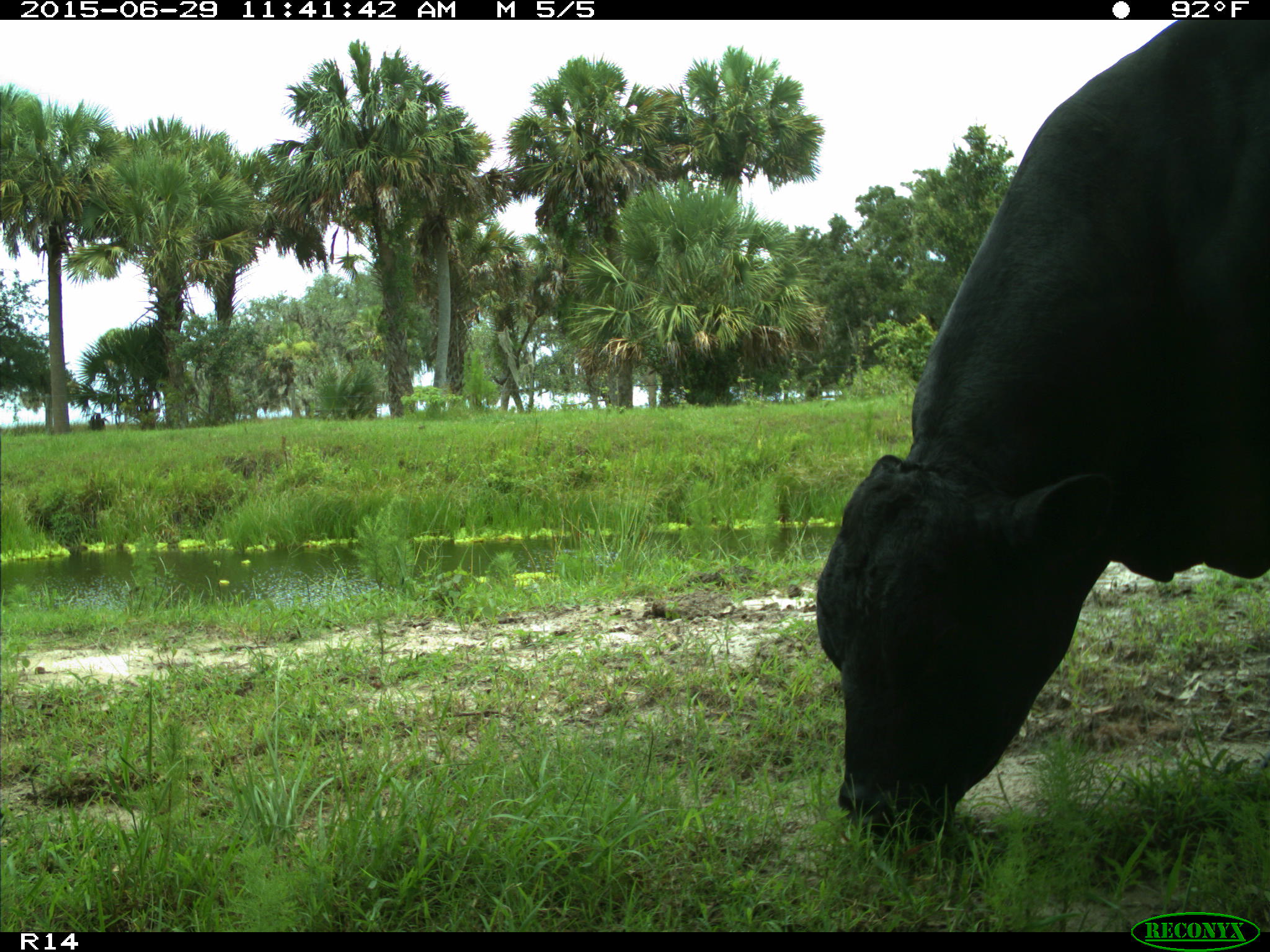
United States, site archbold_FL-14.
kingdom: Animalia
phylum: Chordata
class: Mammalia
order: Artiodactyla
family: Bovidae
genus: Bos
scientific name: Bos taurus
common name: domestic cow